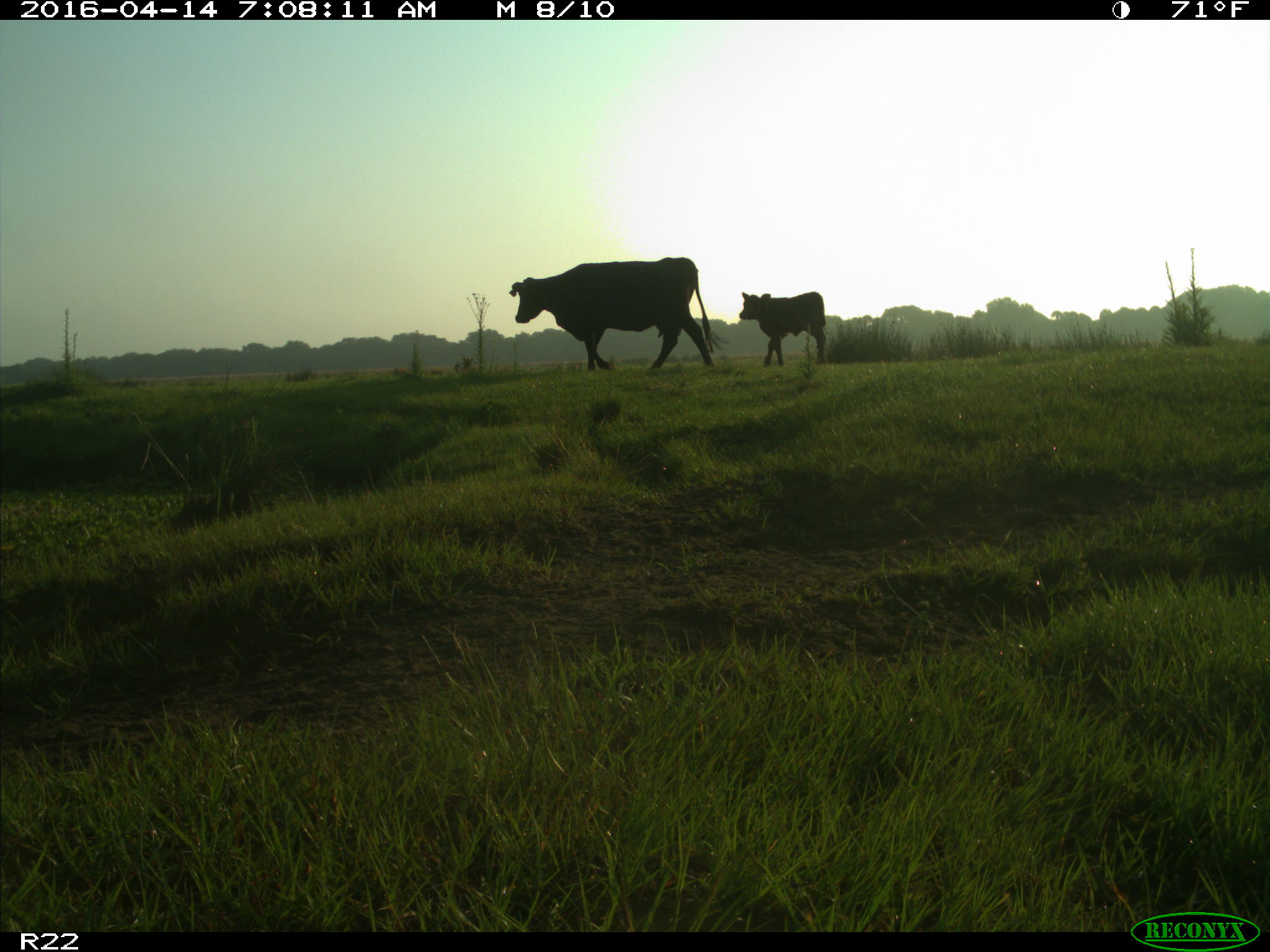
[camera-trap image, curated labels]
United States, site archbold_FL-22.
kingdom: Animalia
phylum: Chordata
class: Mammalia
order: Artiodactyla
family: Bovidae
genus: Bos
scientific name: Bos taurus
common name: domestic cow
Bos taurus (domestic cow).